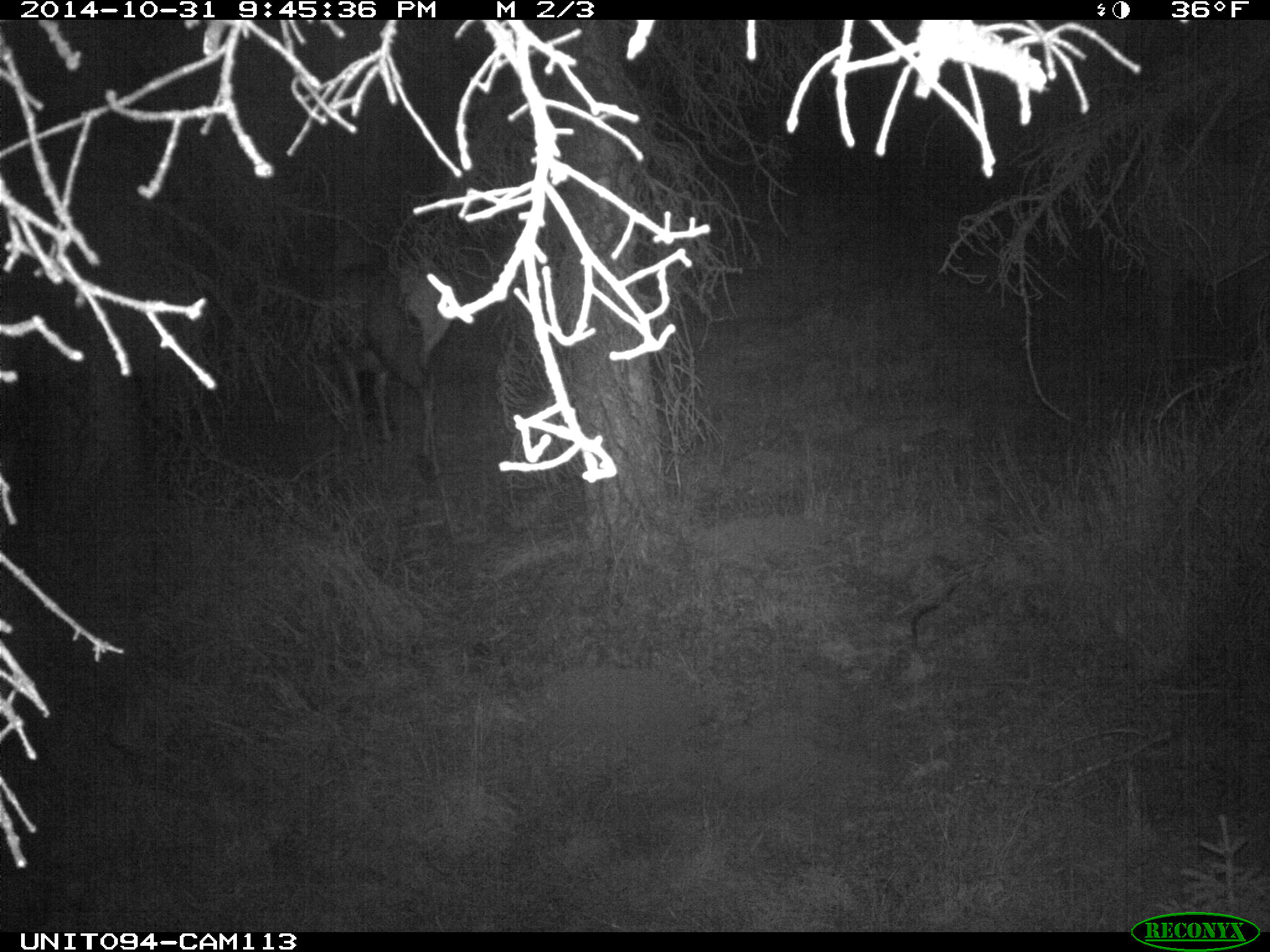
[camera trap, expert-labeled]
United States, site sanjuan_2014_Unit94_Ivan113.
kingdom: Animalia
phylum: Chordata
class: Mammalia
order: Artiodactyla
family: Cervidae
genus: Cervus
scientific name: Cervus elaphus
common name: red deer